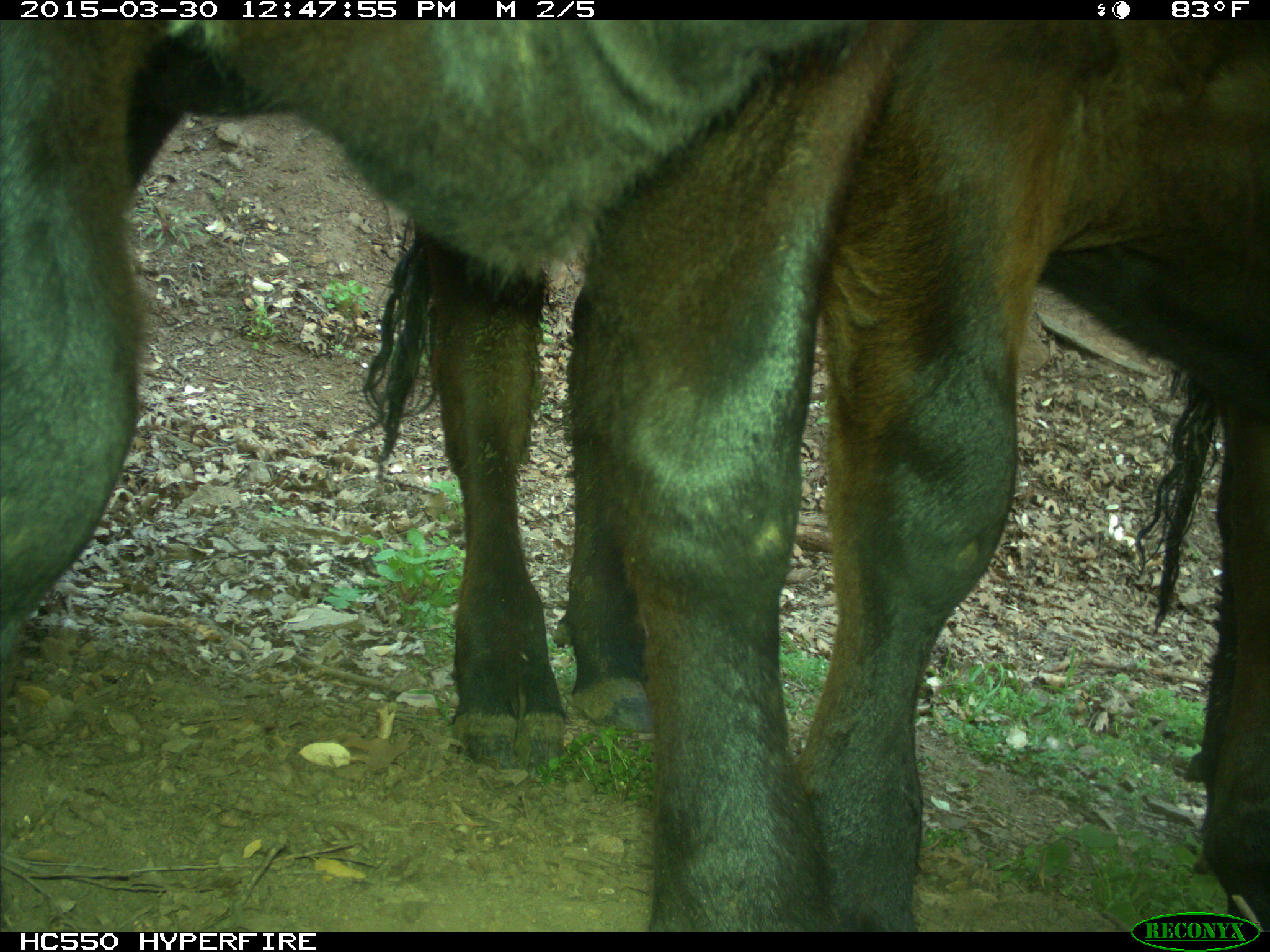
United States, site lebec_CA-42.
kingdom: Animalia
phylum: Chordata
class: Mammalia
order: Artiodactyla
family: Bovidae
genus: Bos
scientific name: Bos taurus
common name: domestic cow